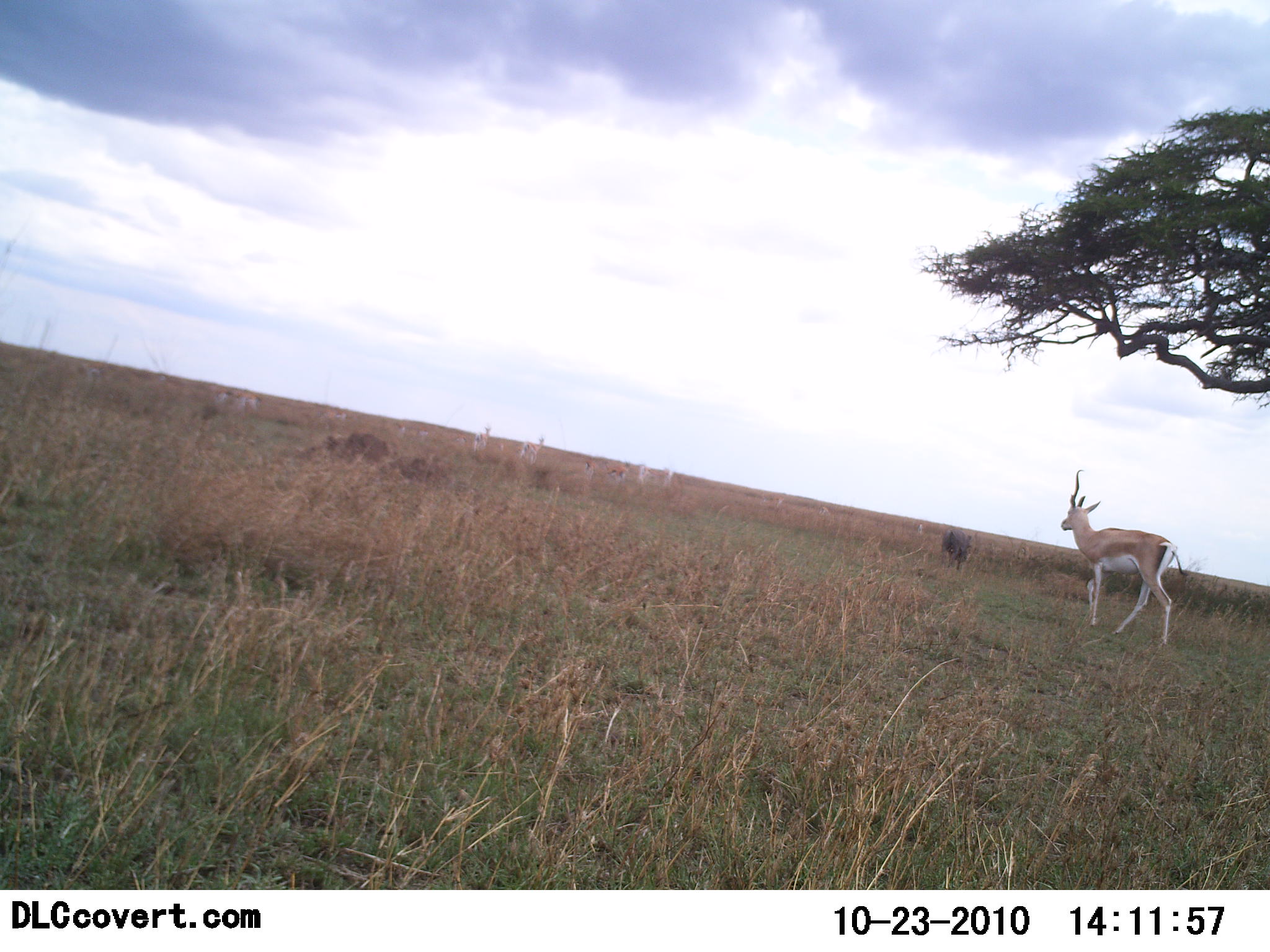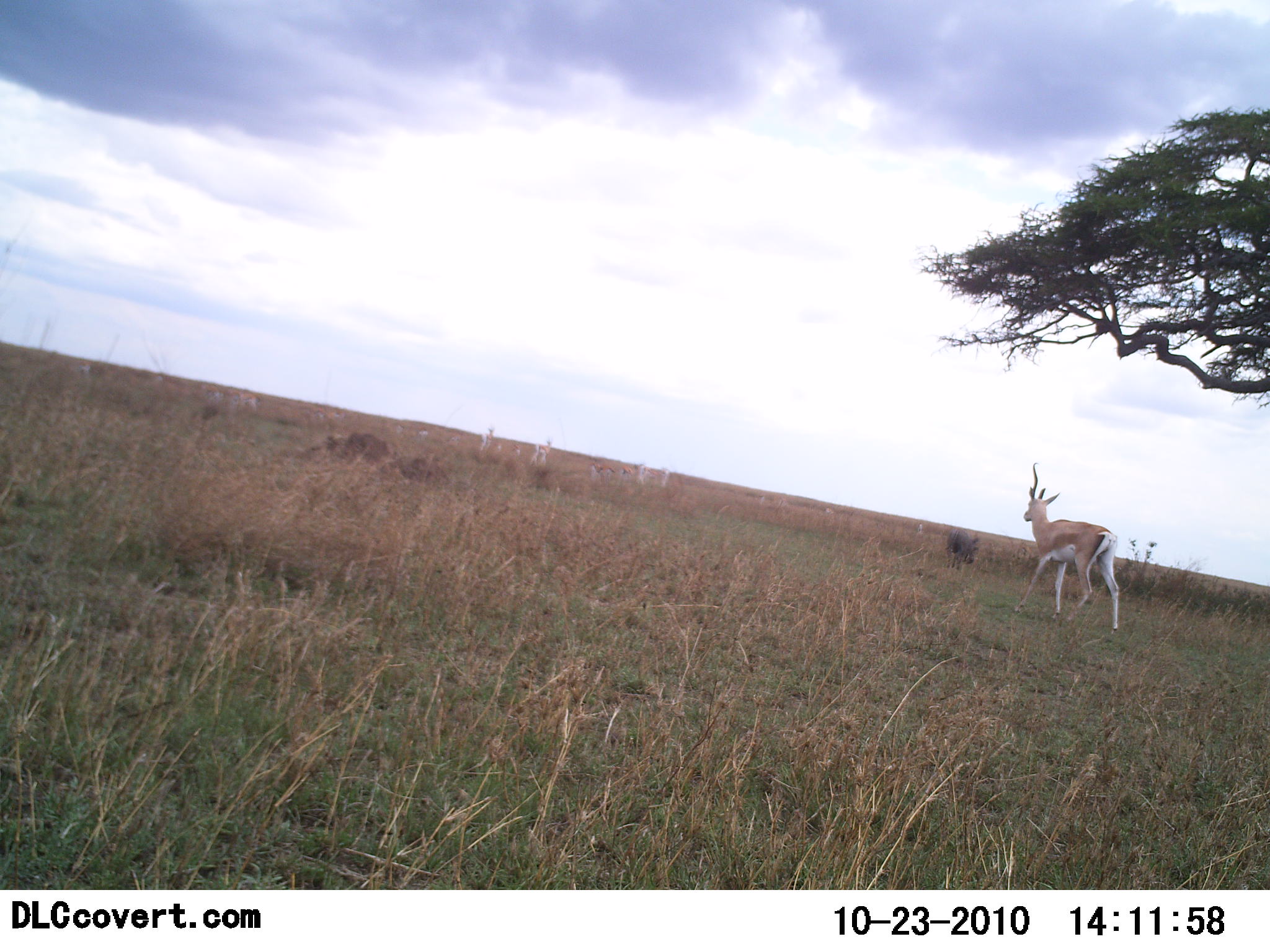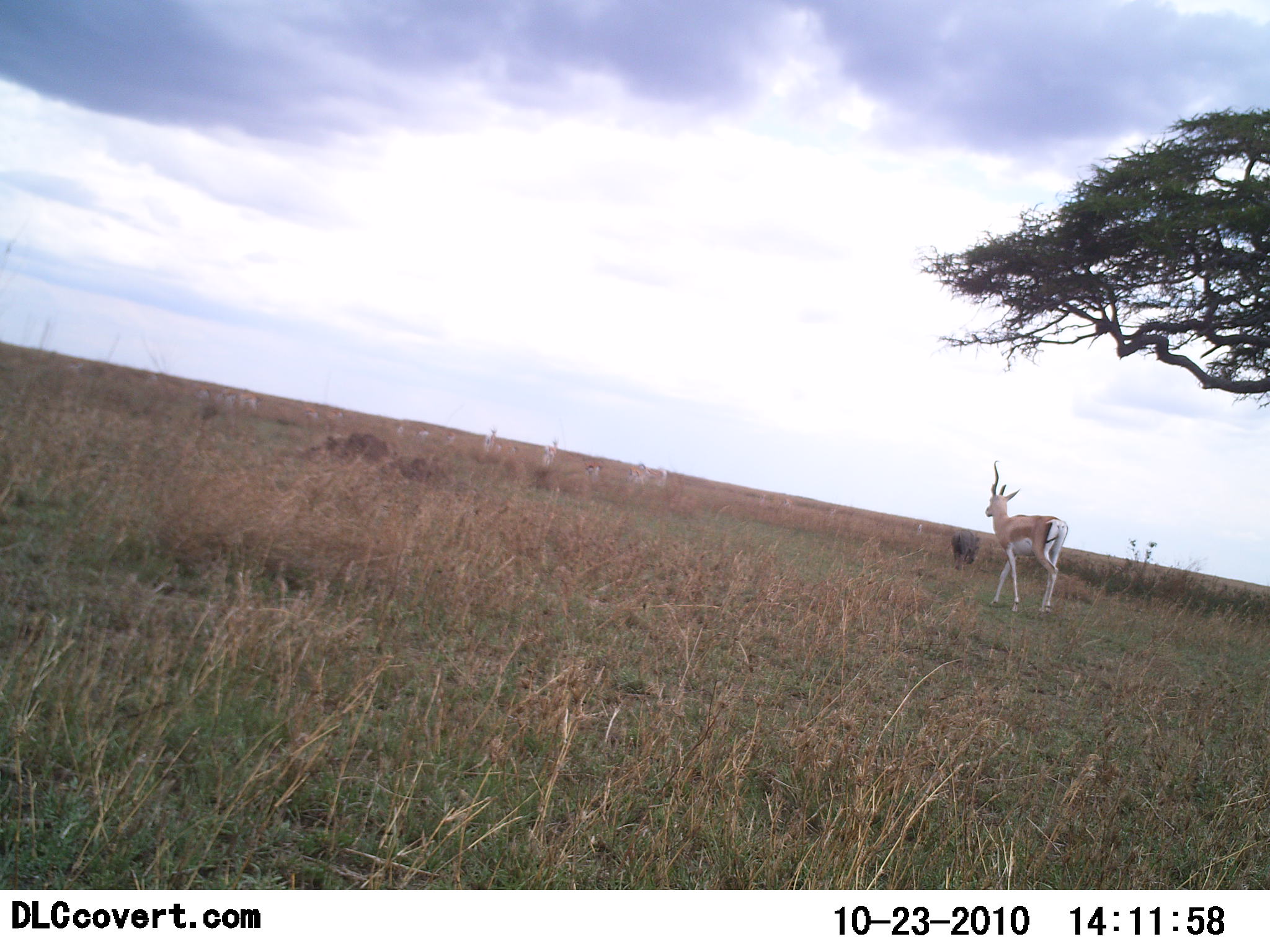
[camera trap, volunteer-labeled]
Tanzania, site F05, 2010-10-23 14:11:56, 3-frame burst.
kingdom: Animalia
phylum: Chordata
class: Mammalia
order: Artiodactyla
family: Bovidae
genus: Nanger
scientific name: Nanger granti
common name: grant's gazelle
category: gazellegrants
Gazellegrants (grant's gazelle) (Nanger granti), count 1. Behavior (volunteer vote fractions): standing 23%, resting 0%, moving 92%, interacting 8%. Young present (vote fraction): 8%. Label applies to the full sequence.